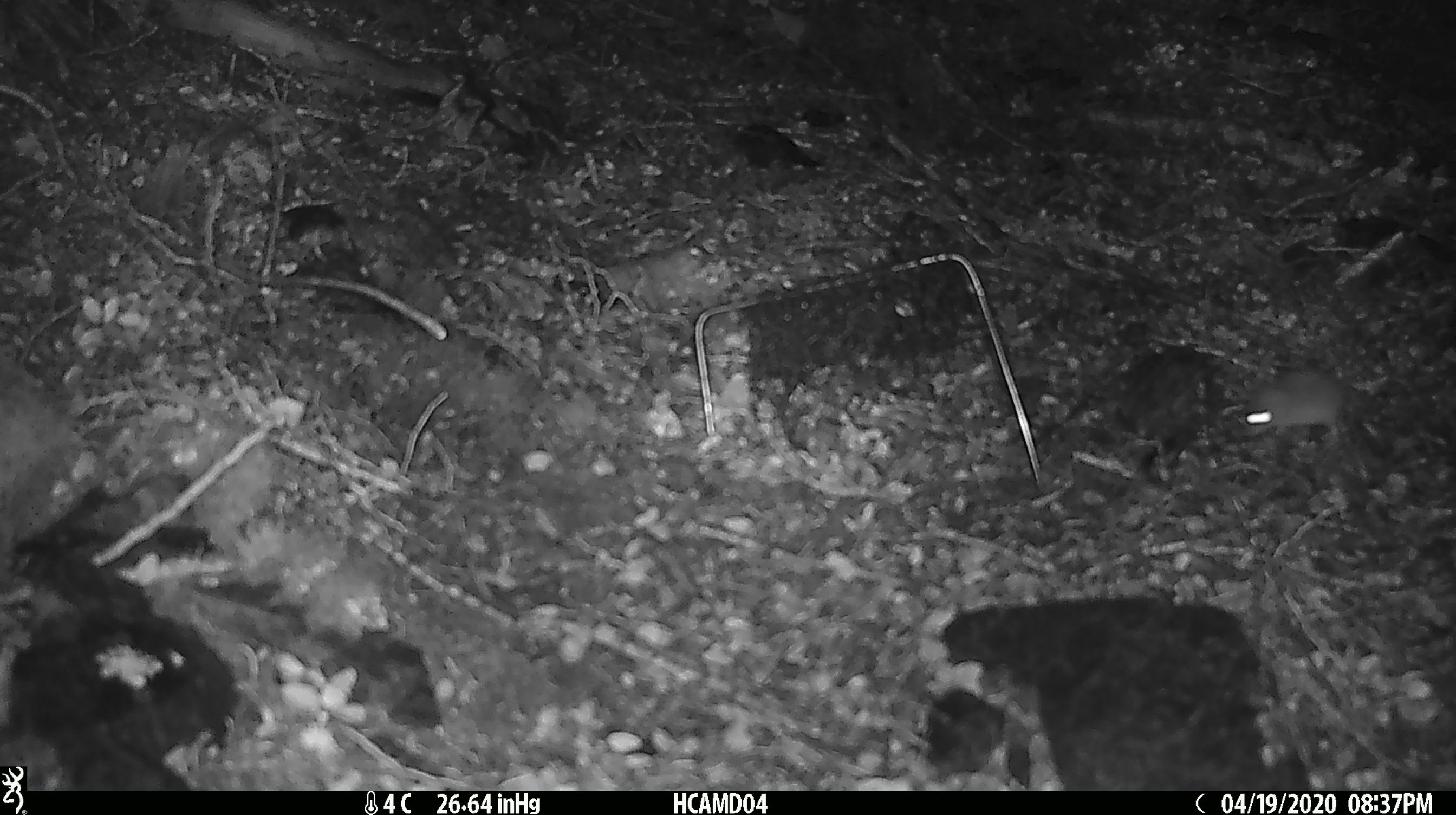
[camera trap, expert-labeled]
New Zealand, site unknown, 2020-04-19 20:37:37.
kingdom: Animalia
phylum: Chordata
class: Mammalia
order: Rodentia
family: Muridae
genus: Mus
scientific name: Mus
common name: mouse